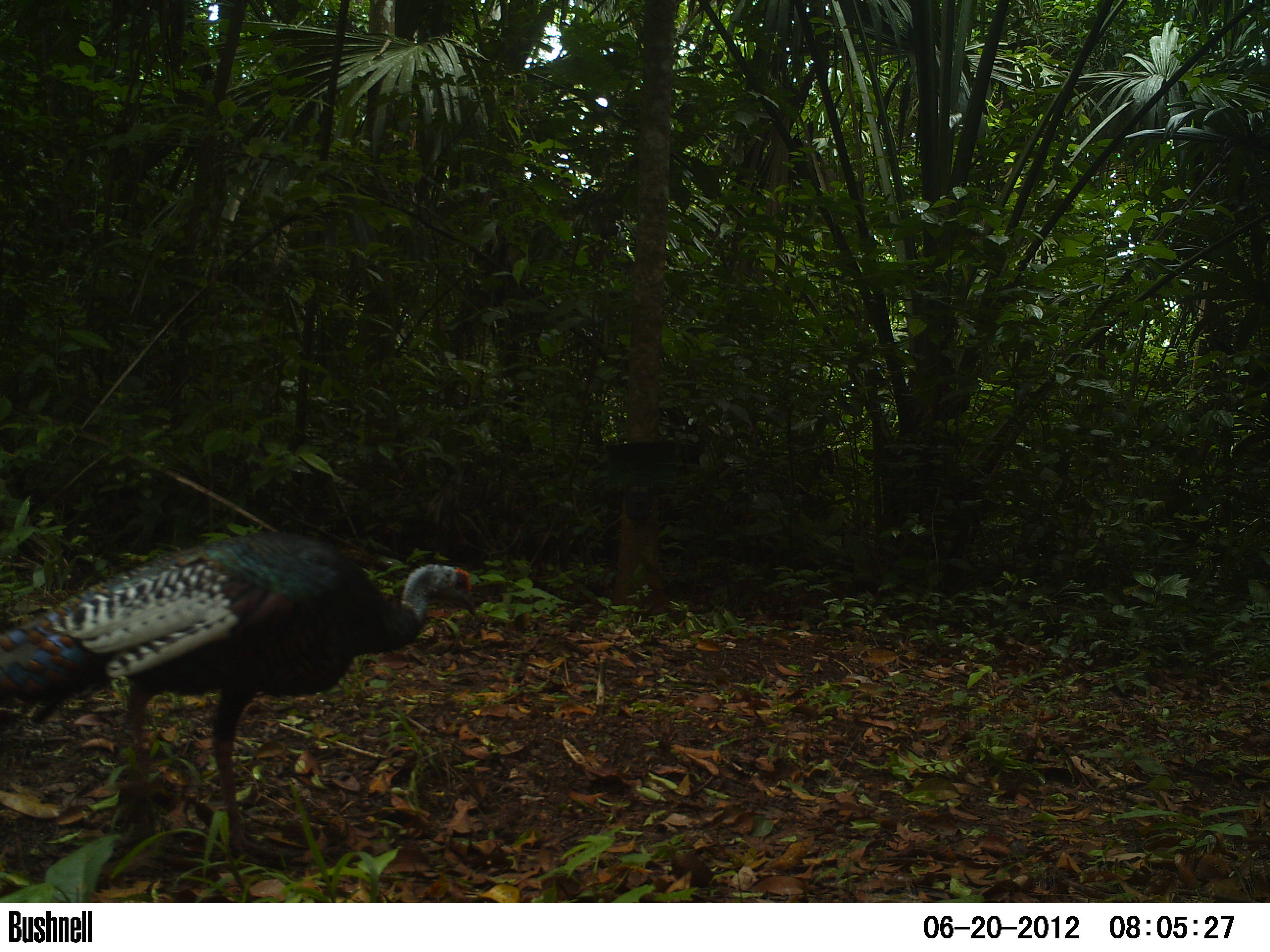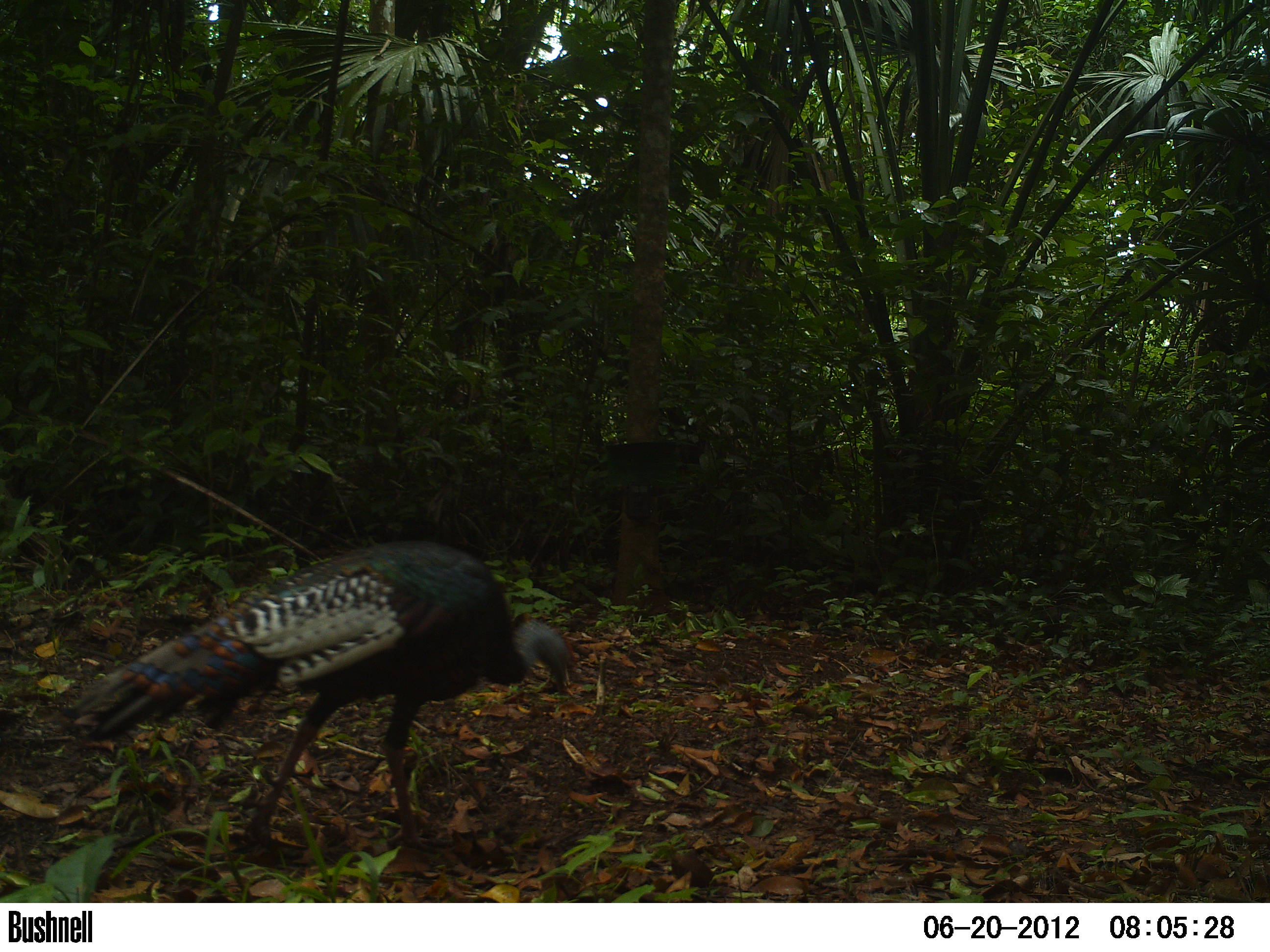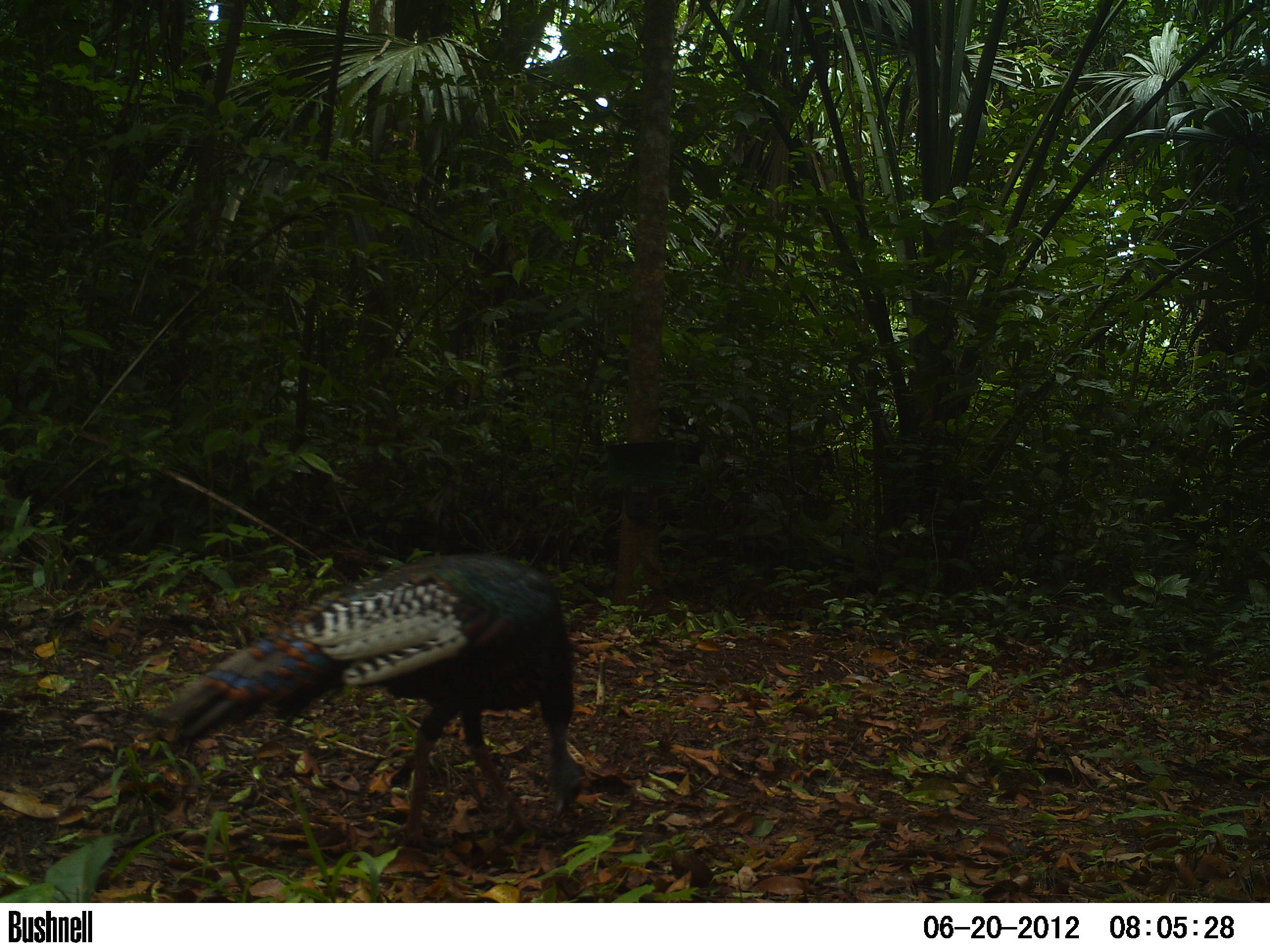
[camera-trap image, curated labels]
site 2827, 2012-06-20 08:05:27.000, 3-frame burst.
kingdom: Animalia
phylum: Chordata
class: Aves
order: Galliformes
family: Phasianidae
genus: Meleagris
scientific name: Meleagris ocellata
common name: ocellated turkey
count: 1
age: adult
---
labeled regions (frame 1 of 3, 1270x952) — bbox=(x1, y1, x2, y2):
meleagris ocellata: bbox=(1, 531, 477, 867)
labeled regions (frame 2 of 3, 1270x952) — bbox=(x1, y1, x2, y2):
meleagris ocellata: bbox=(67, 537, 574, 858)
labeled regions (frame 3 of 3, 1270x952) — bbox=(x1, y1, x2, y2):
meleagris ocellata: bbox=(154, 548, 584, 853)